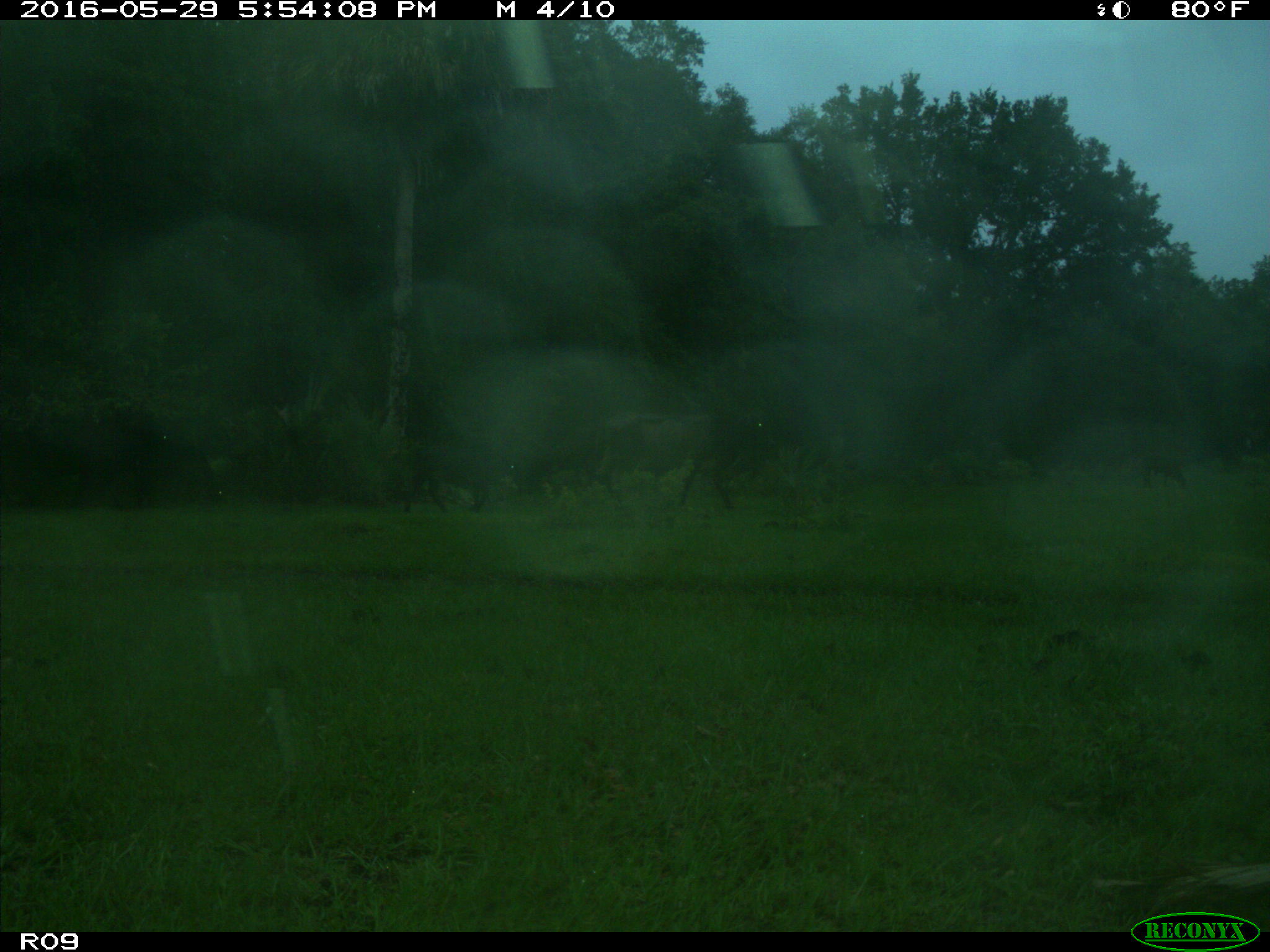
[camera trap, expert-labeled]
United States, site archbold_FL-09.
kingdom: Animalia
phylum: Chordata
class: Mammalia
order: Artiodactyla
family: Bovidae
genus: Bos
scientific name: Bos taurus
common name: domestic cow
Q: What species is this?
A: Bos taurus (domestic cow).